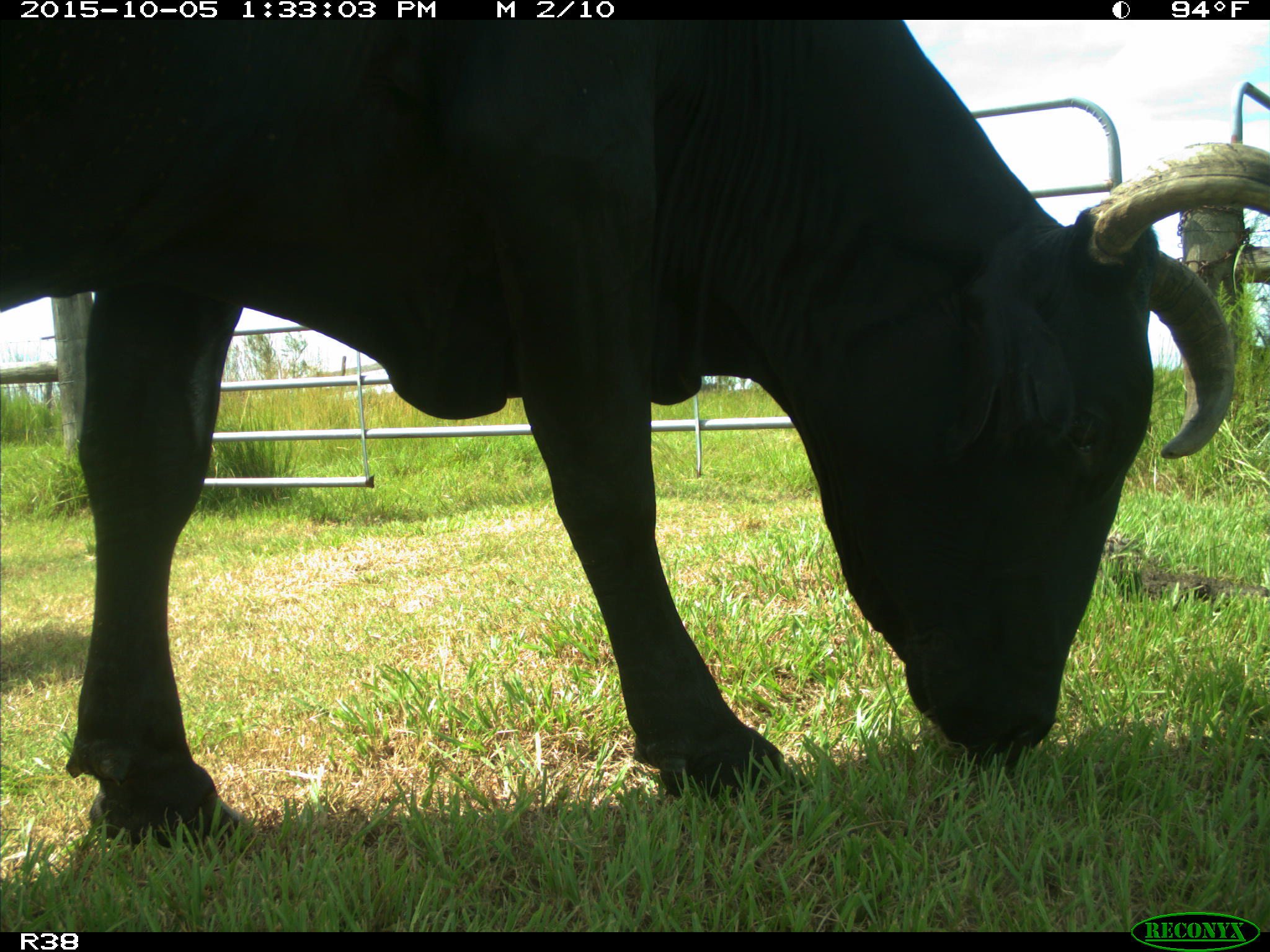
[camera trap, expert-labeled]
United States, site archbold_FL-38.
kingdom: Animalia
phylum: Chordata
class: Mammalia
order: Artiodactyla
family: Bovidae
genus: Bos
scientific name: Bos taurus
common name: domestic cow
Bos taurus (domestic cow).